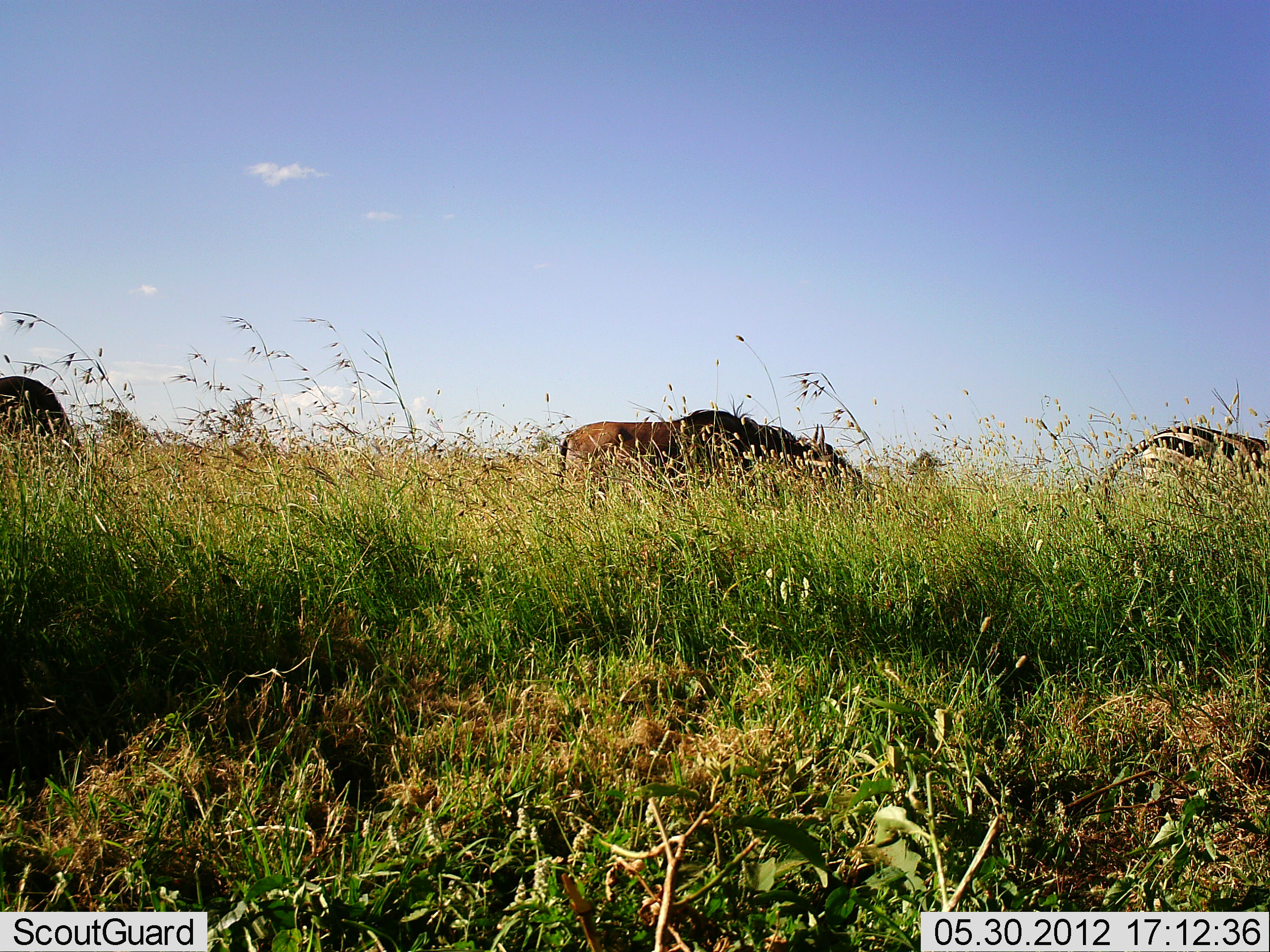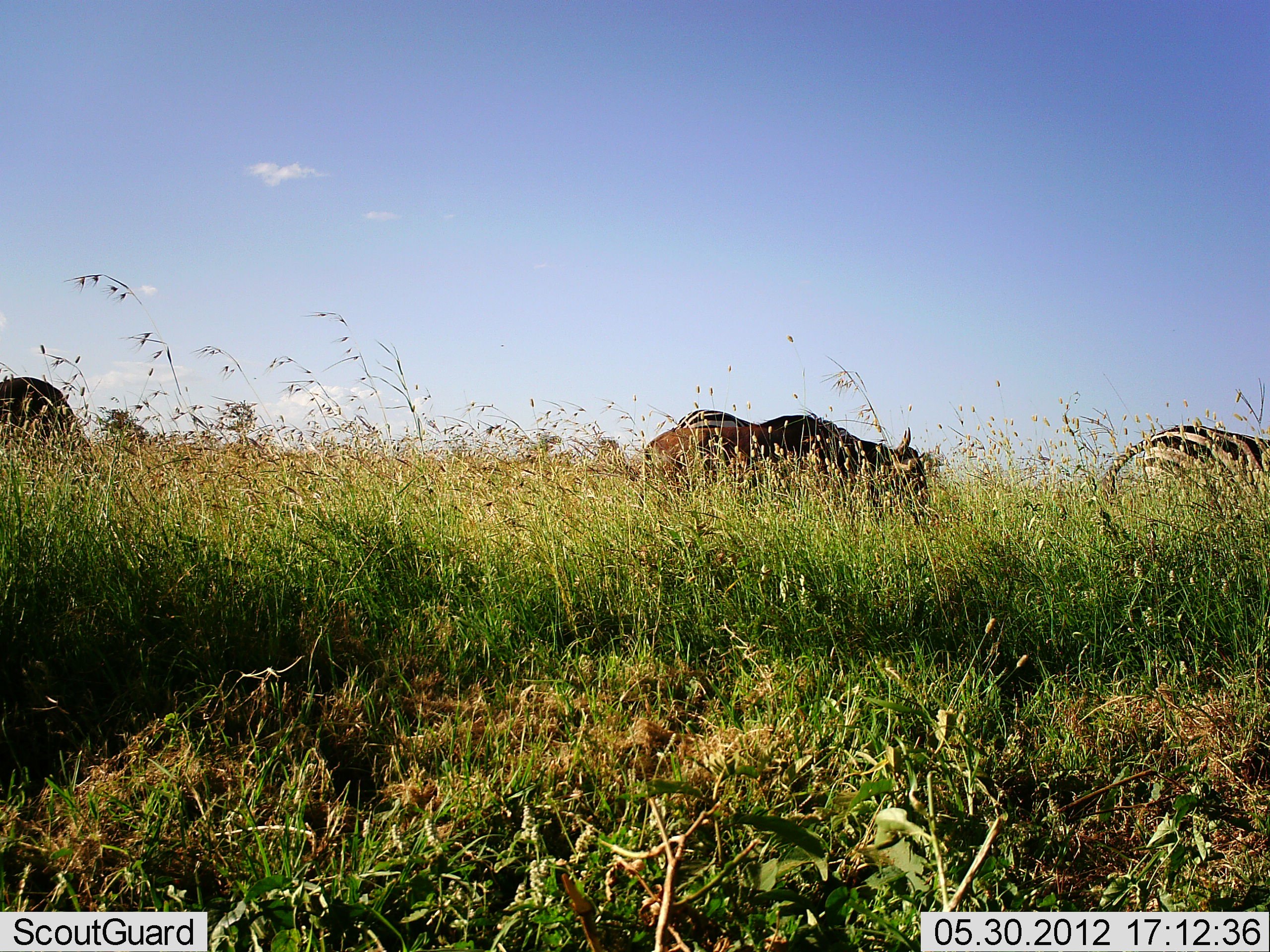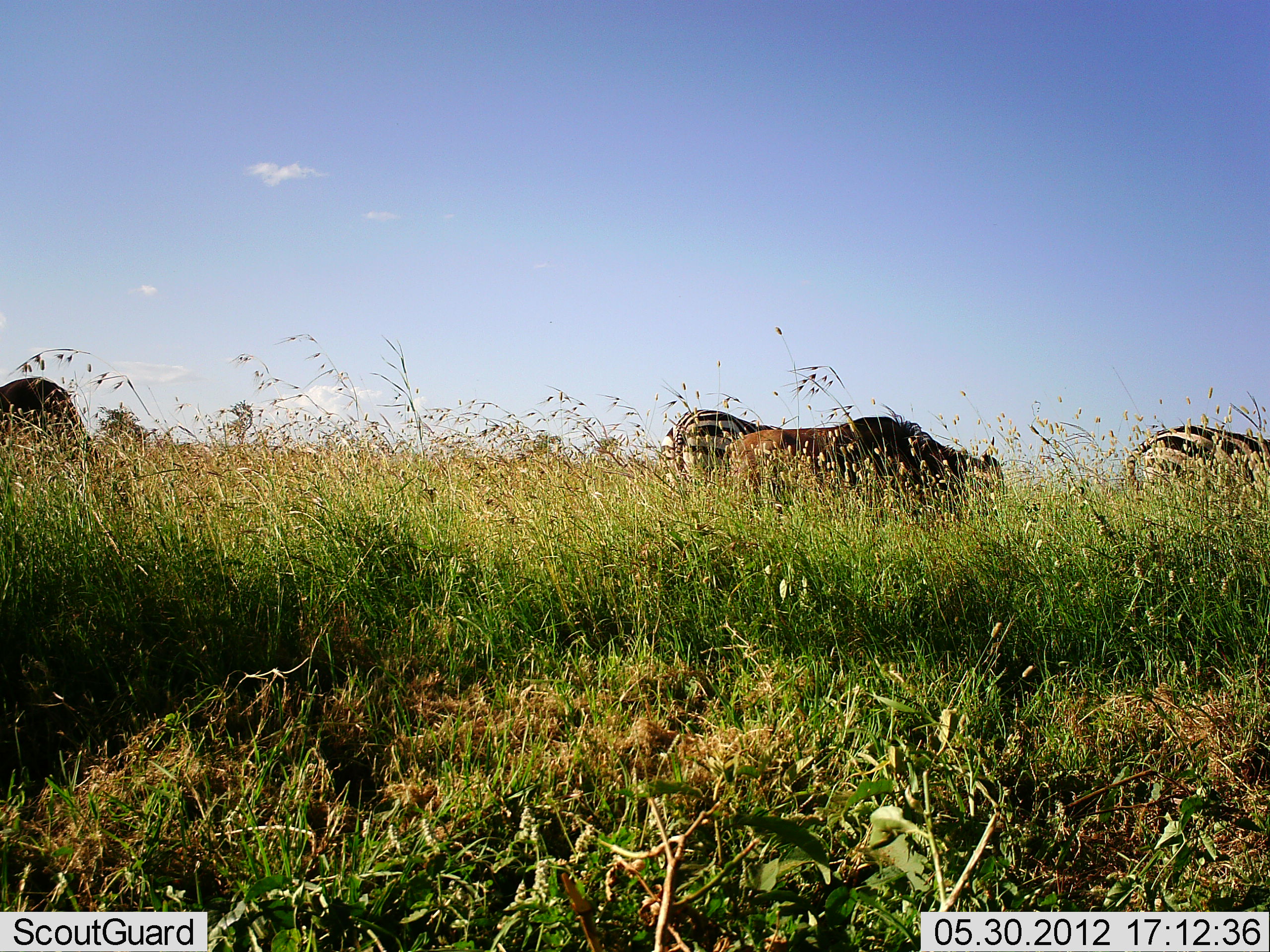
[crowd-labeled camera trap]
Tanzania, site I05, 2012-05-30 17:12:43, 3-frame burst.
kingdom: Animalia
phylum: Chordata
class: Mammalia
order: Artiodactyla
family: Bovidae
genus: Connochaetes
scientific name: Connochaetes taurinus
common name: blue wildebeest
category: wildebeest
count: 2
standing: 45%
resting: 0%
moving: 91%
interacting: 0%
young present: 0%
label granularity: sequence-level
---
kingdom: Animalia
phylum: Chordata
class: Mammalia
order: Perissodactyla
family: Equidae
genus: Equus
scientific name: Equus quagga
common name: plains zebra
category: zebra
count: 2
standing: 45%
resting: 0%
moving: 18%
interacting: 0%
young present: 0%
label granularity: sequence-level